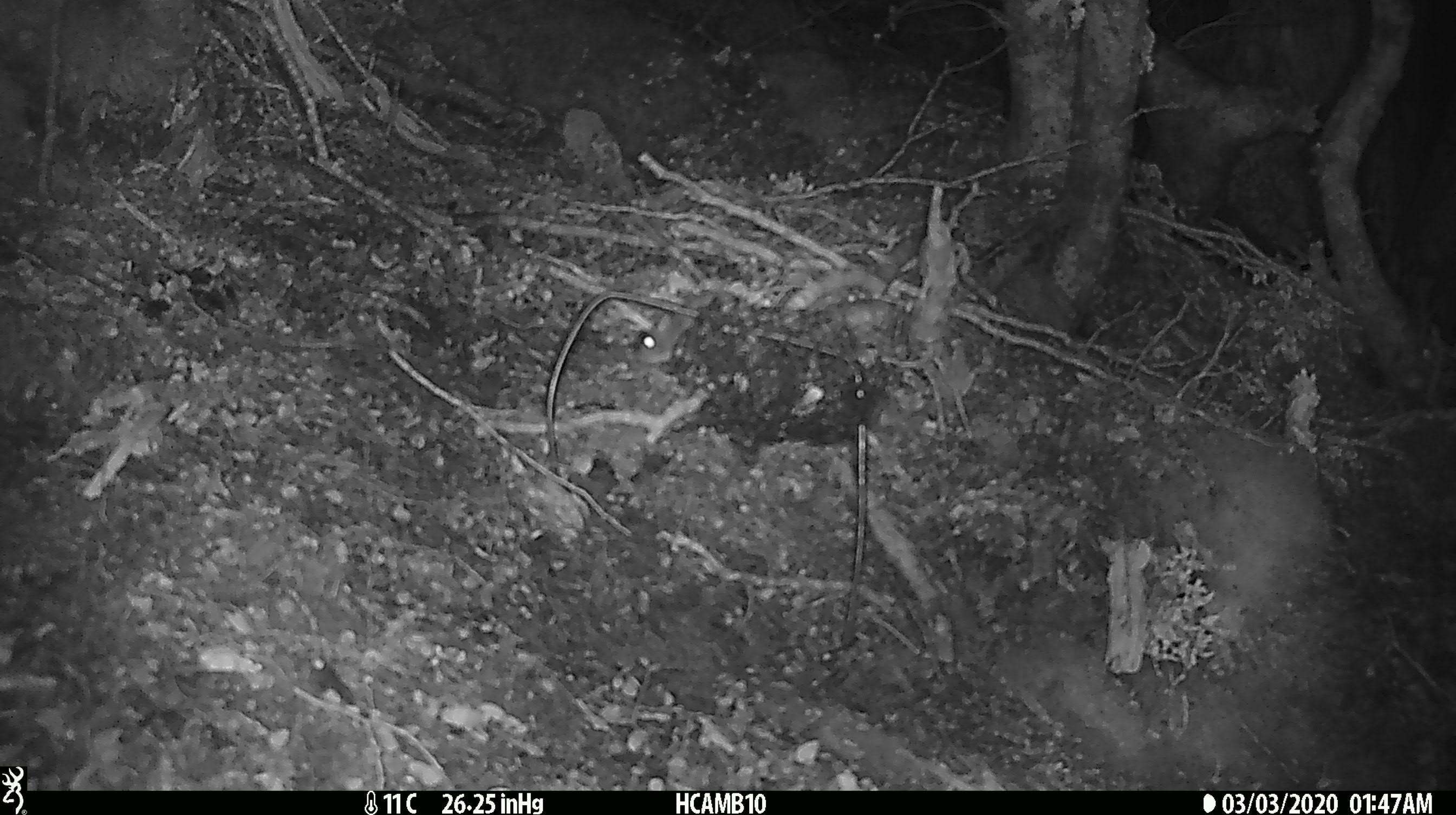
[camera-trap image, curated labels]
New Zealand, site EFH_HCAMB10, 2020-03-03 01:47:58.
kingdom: Animalia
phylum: Chordata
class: Mammalia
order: Rodentia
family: Muridae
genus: Mus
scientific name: Mus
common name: mouse